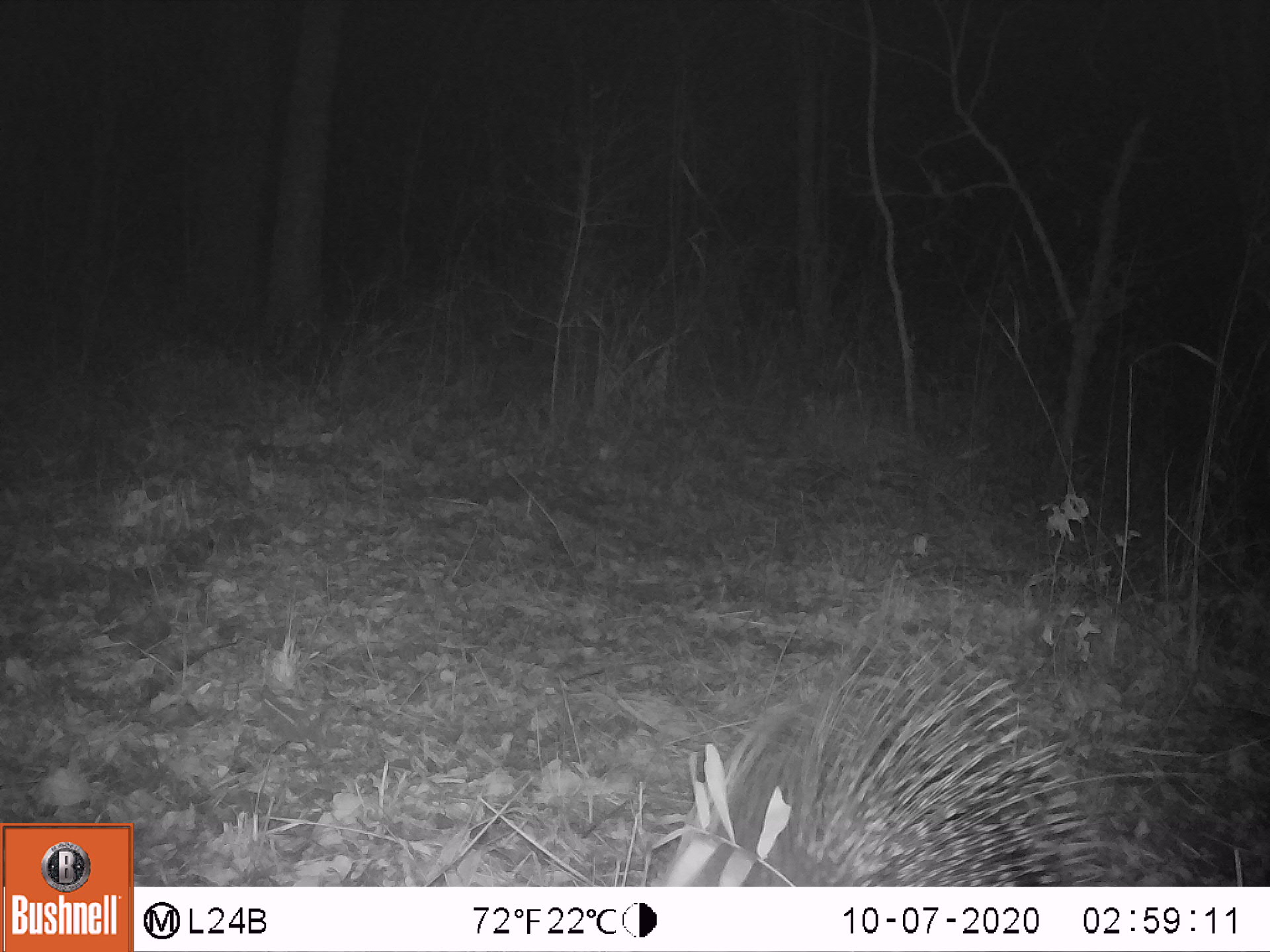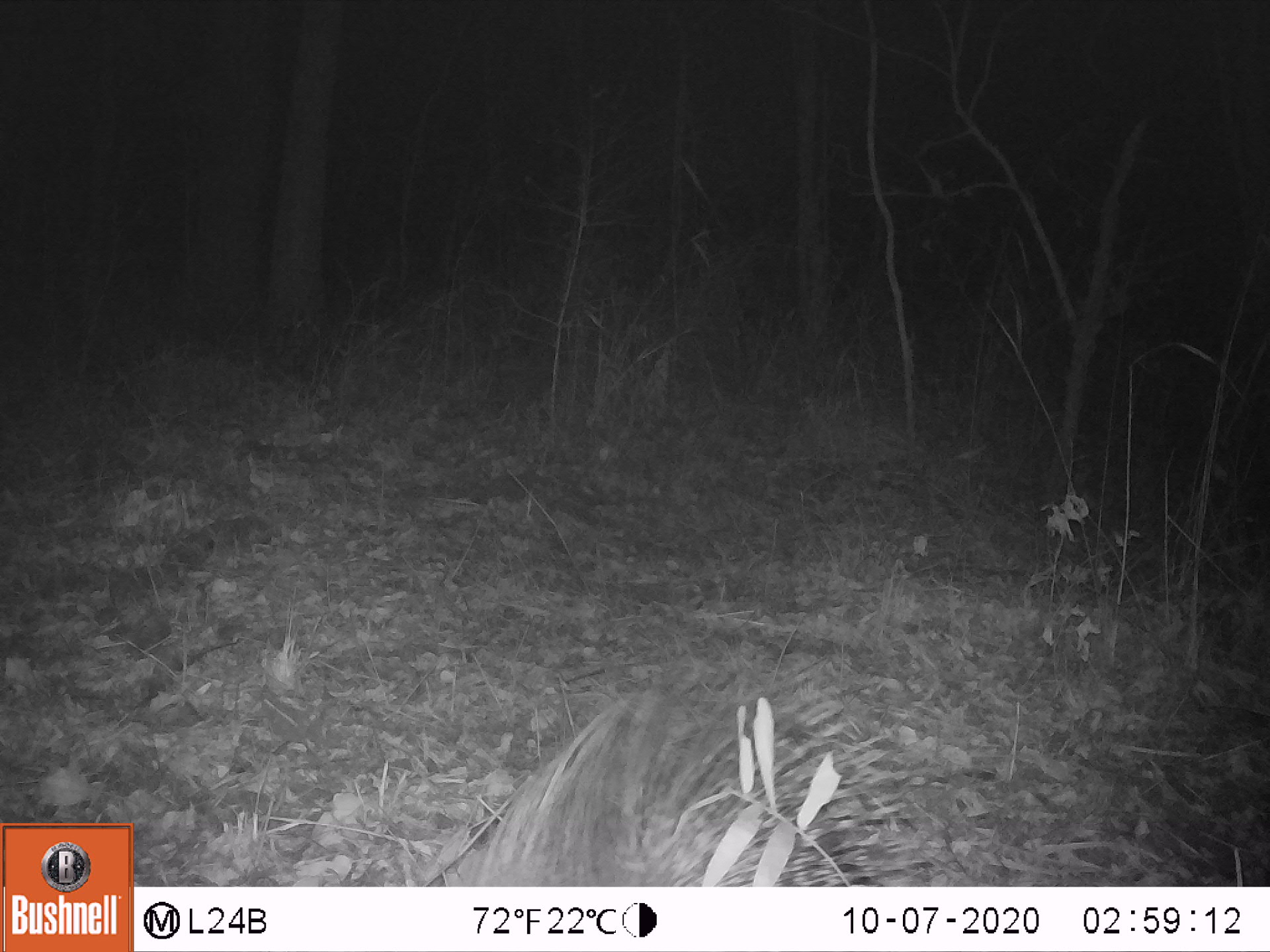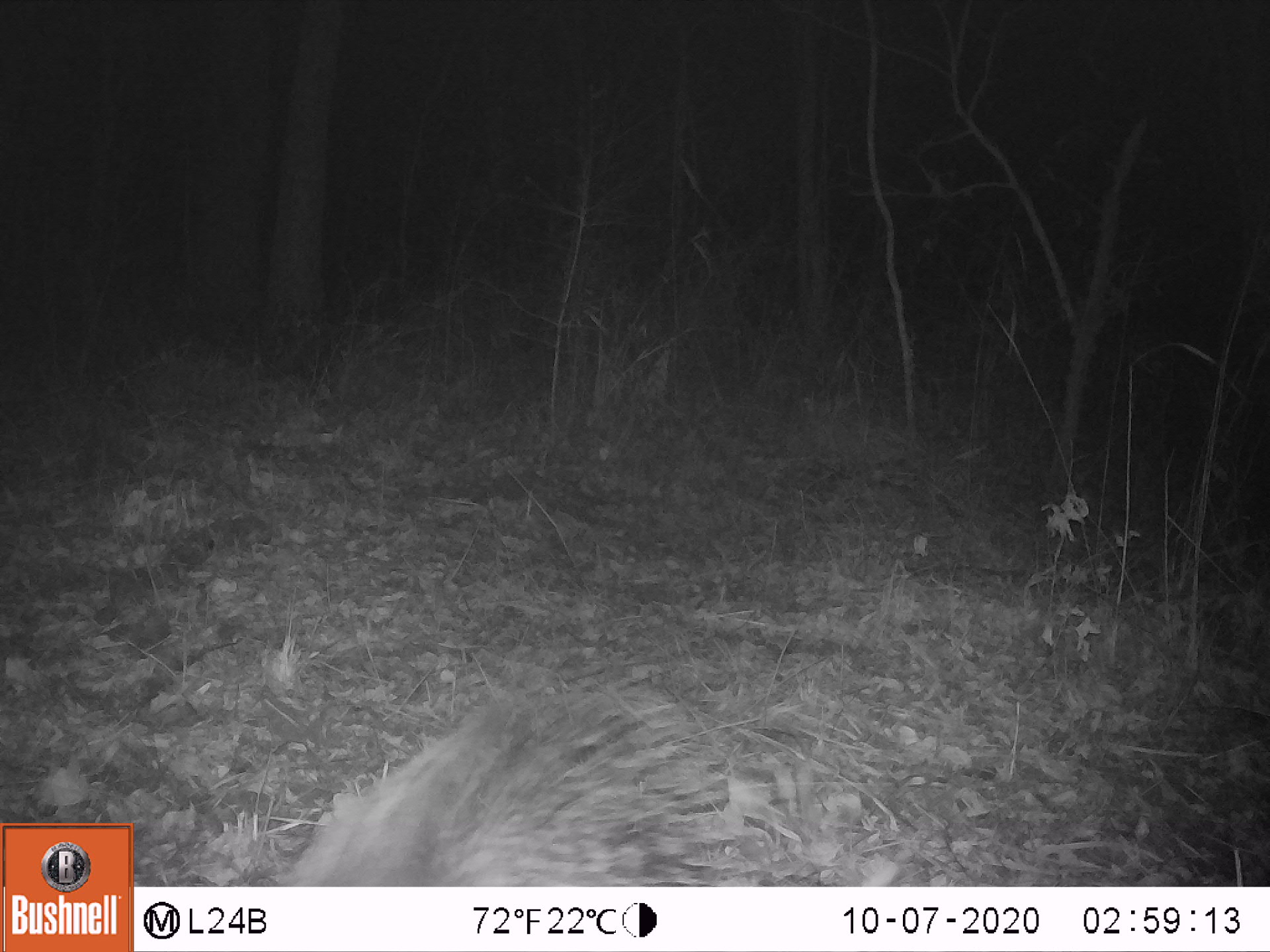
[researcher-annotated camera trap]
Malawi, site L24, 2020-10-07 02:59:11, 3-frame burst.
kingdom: Animalia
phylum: Chordata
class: Mammalia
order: Rodentia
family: Hystricidae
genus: Hystrix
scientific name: Hystrix africaeaustralis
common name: cape porcupine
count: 1